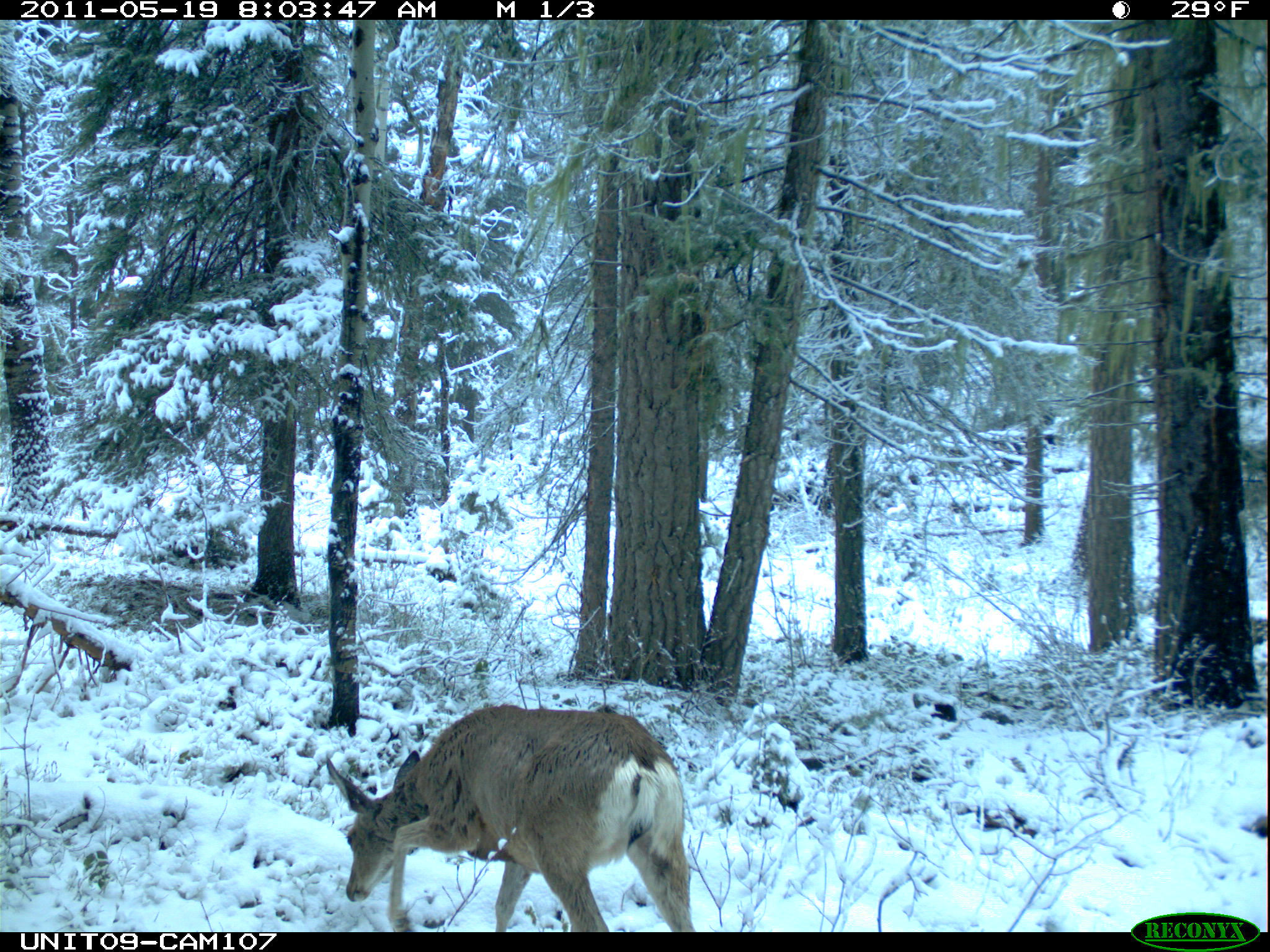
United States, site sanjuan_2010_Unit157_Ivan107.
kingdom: Animalia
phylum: Chordata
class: Mammalia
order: Artiodactyla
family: Cervidae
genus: Odocoileus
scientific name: Odocoileus hemionus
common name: mule deer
Odocoileus hemionus (mule deer).